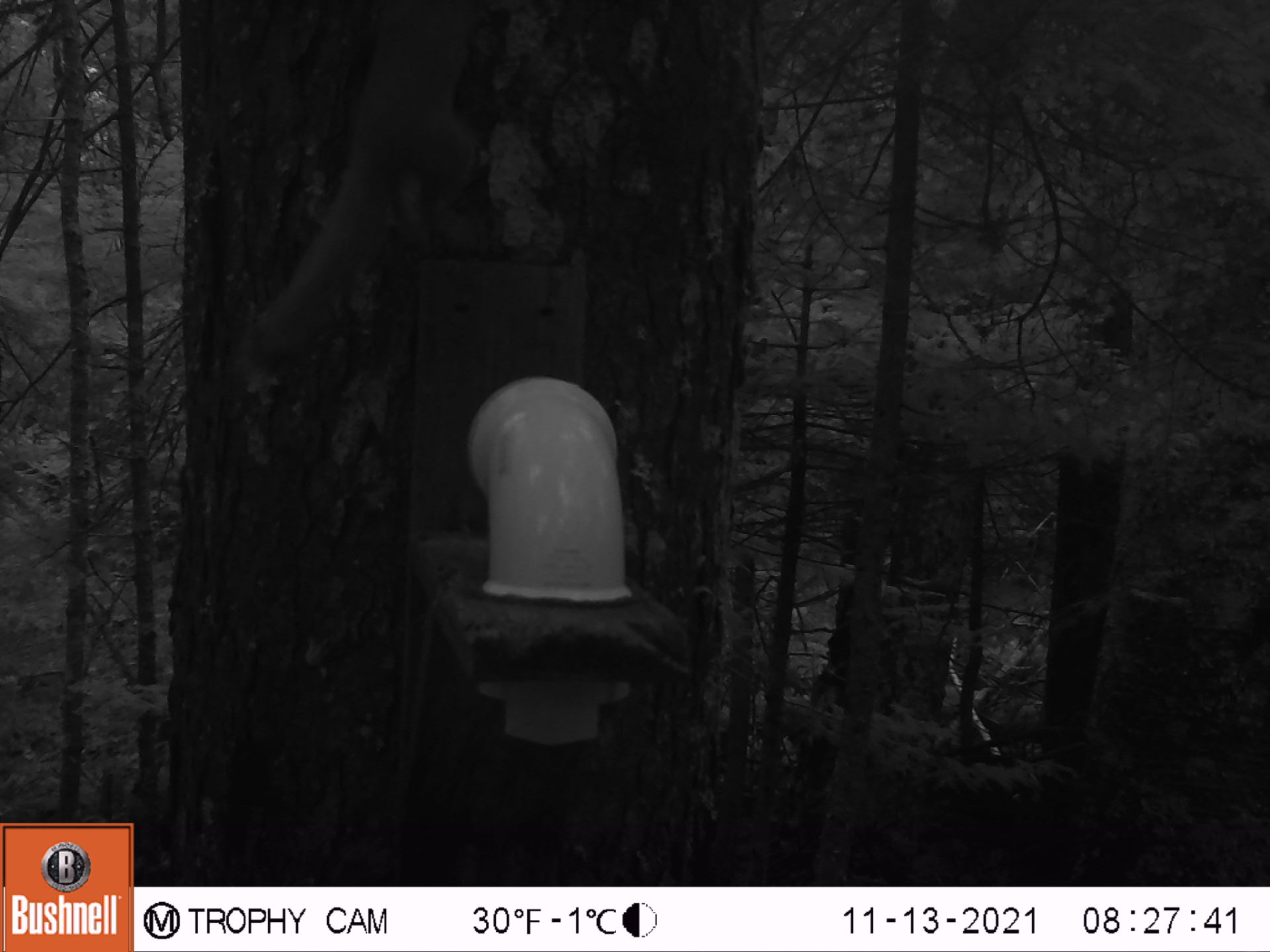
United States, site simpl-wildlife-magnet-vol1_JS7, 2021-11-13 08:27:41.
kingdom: Animalia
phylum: Chordata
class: Mammalia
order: Rodentia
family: Sciuridae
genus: Tamiasciurus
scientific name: Tamiasciurus hudsonicus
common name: red squirrel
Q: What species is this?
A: Red squirrel (Tamiasciurus hudsonicus).